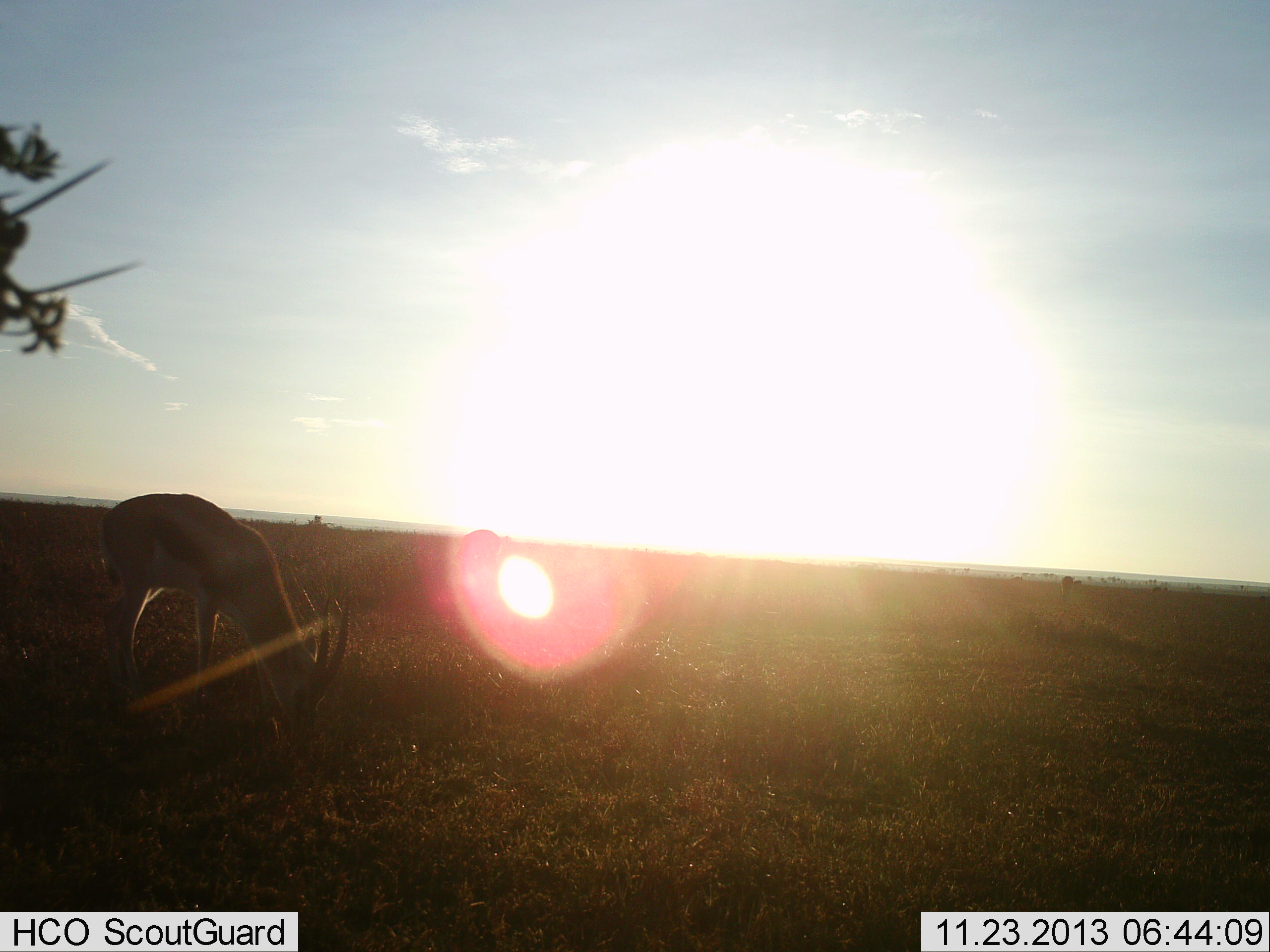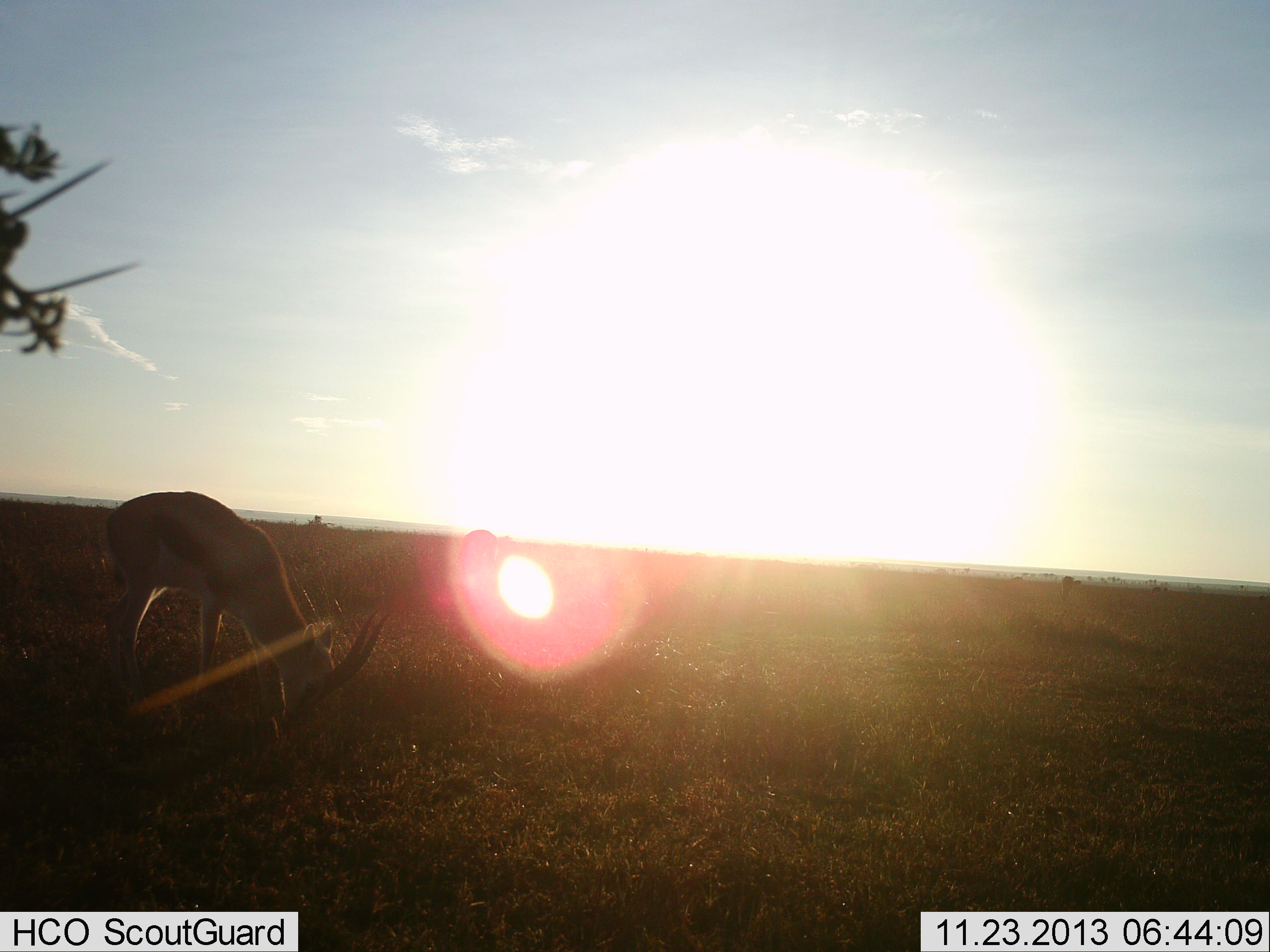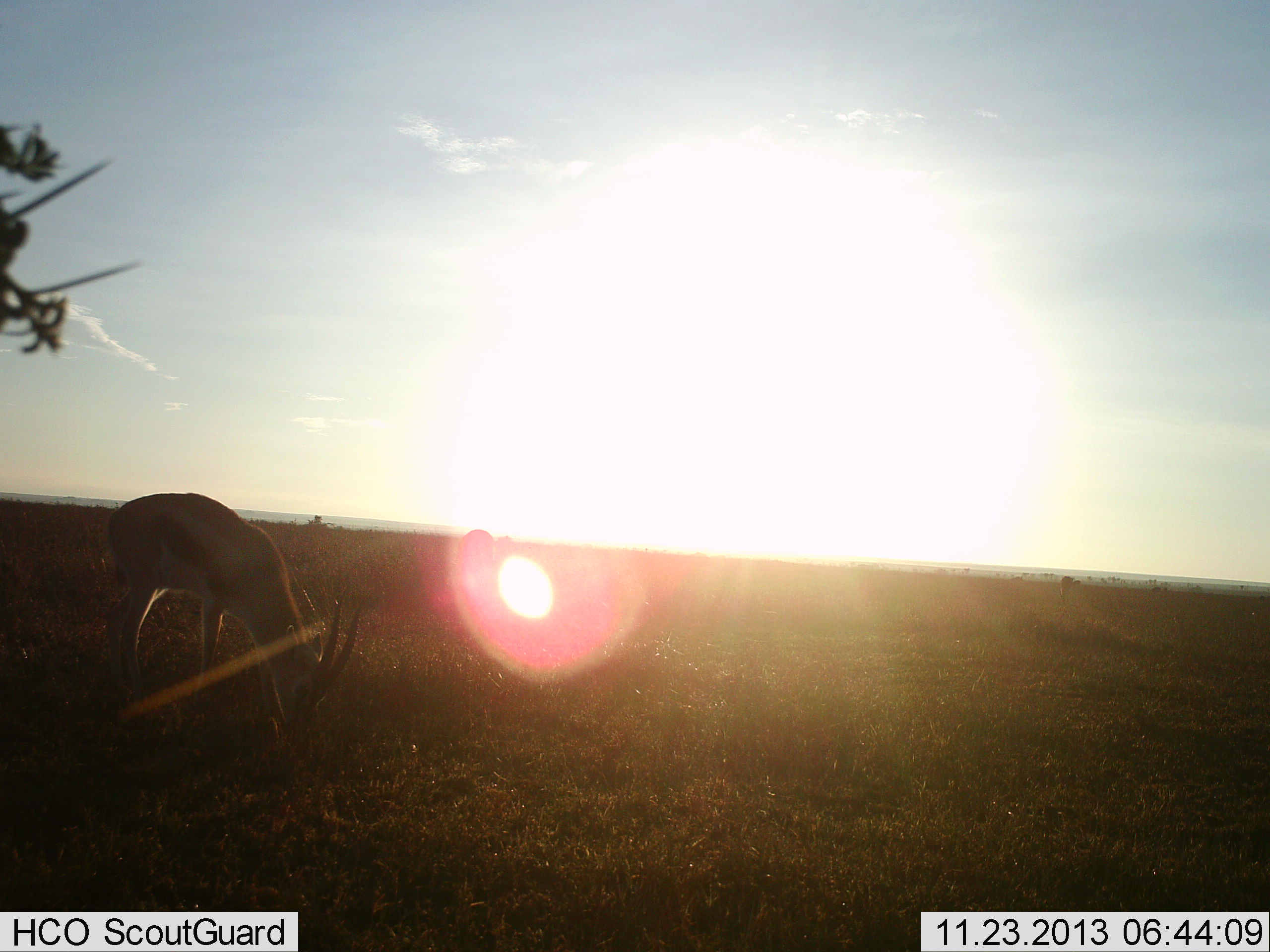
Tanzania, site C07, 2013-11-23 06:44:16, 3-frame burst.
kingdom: Animalia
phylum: Chordata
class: Mammalia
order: Artiodactyla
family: Bovidae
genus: Eudorcas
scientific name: Eudorcas thomsonii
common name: thomson's gazelle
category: gazellethomsons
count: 1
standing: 30%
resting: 0%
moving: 0%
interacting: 0%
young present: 10%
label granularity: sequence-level